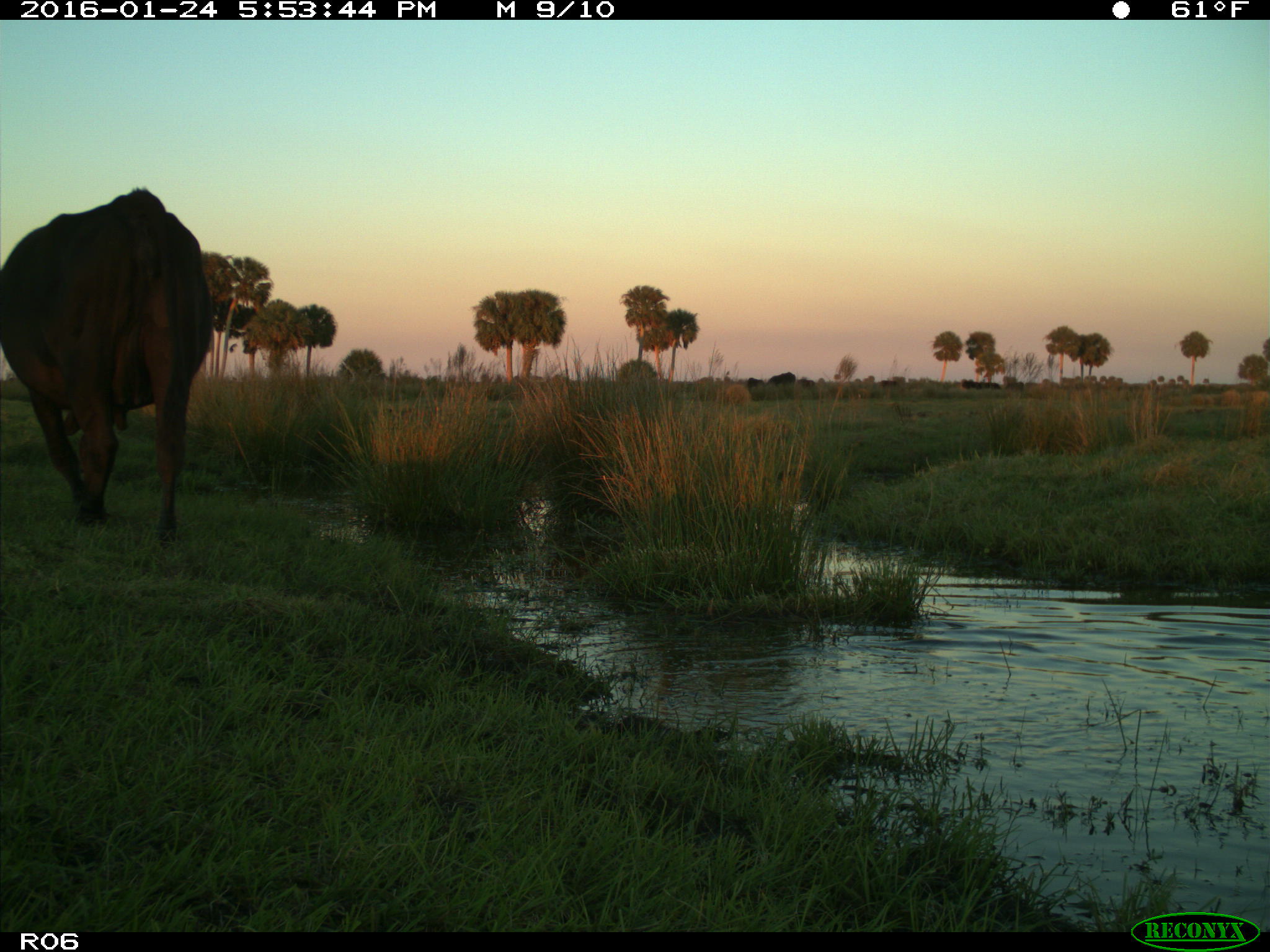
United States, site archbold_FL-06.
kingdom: Animalia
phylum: Chordata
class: Mammalia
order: Artiodactyla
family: Bovidae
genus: Bos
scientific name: Bos taurus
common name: domestic cow